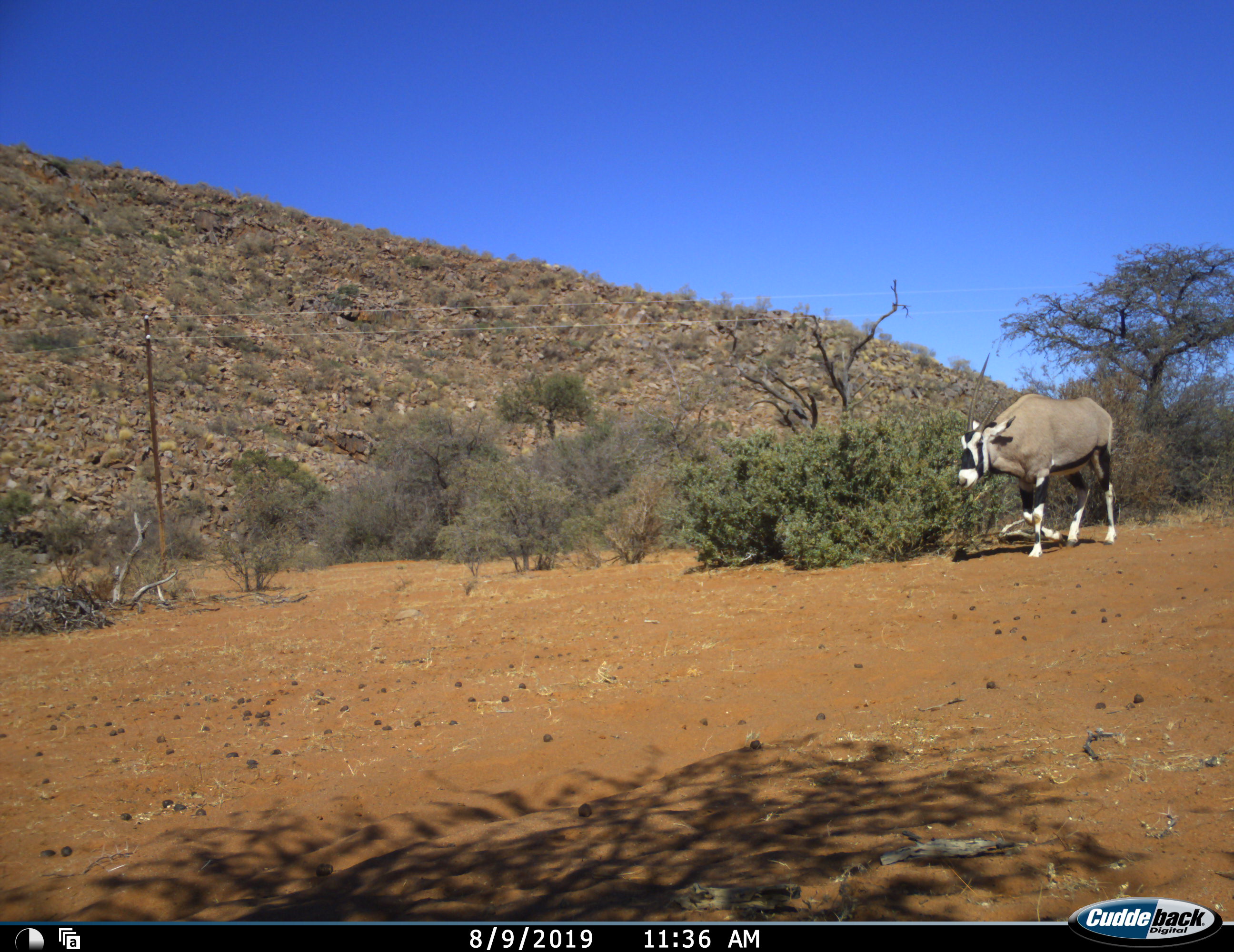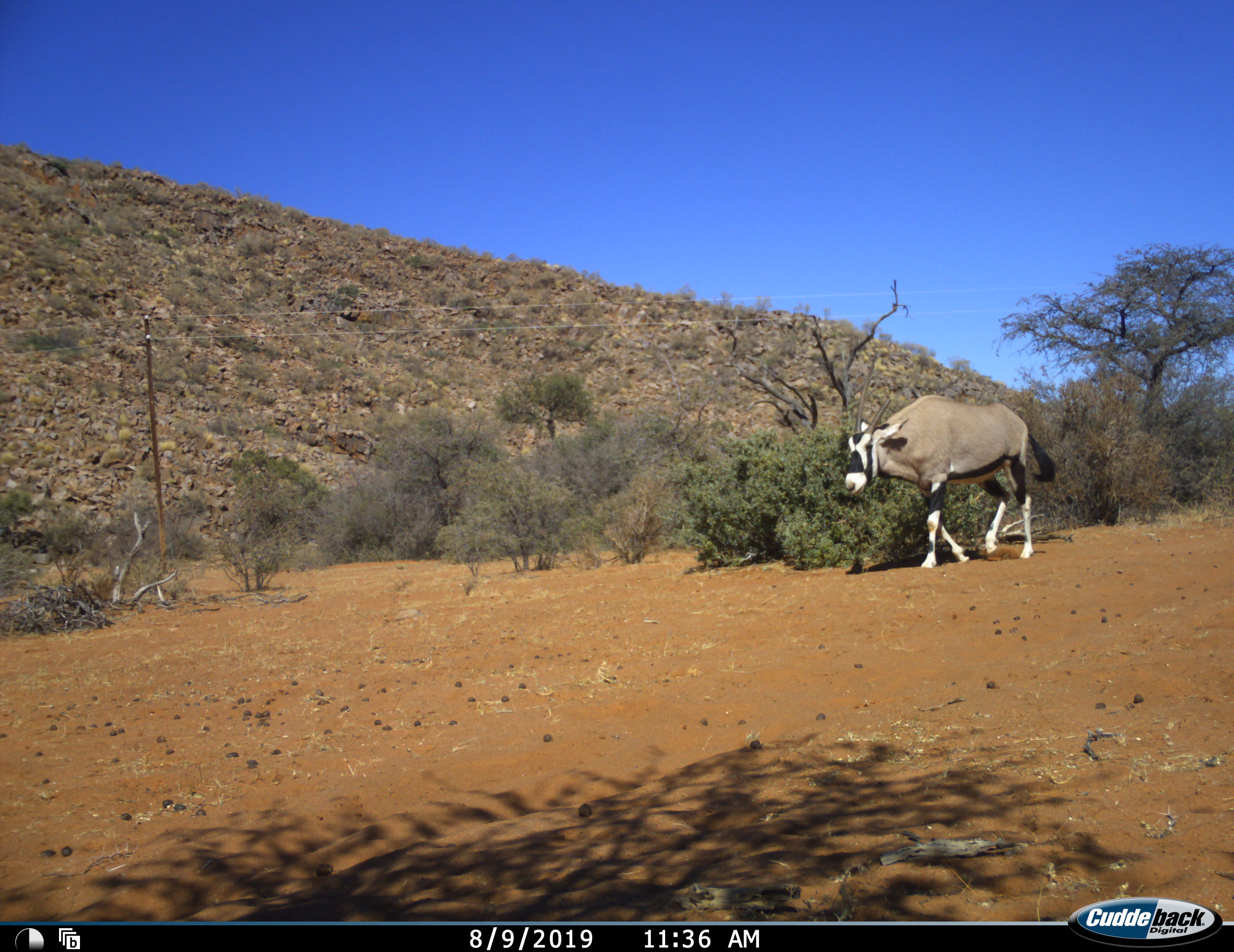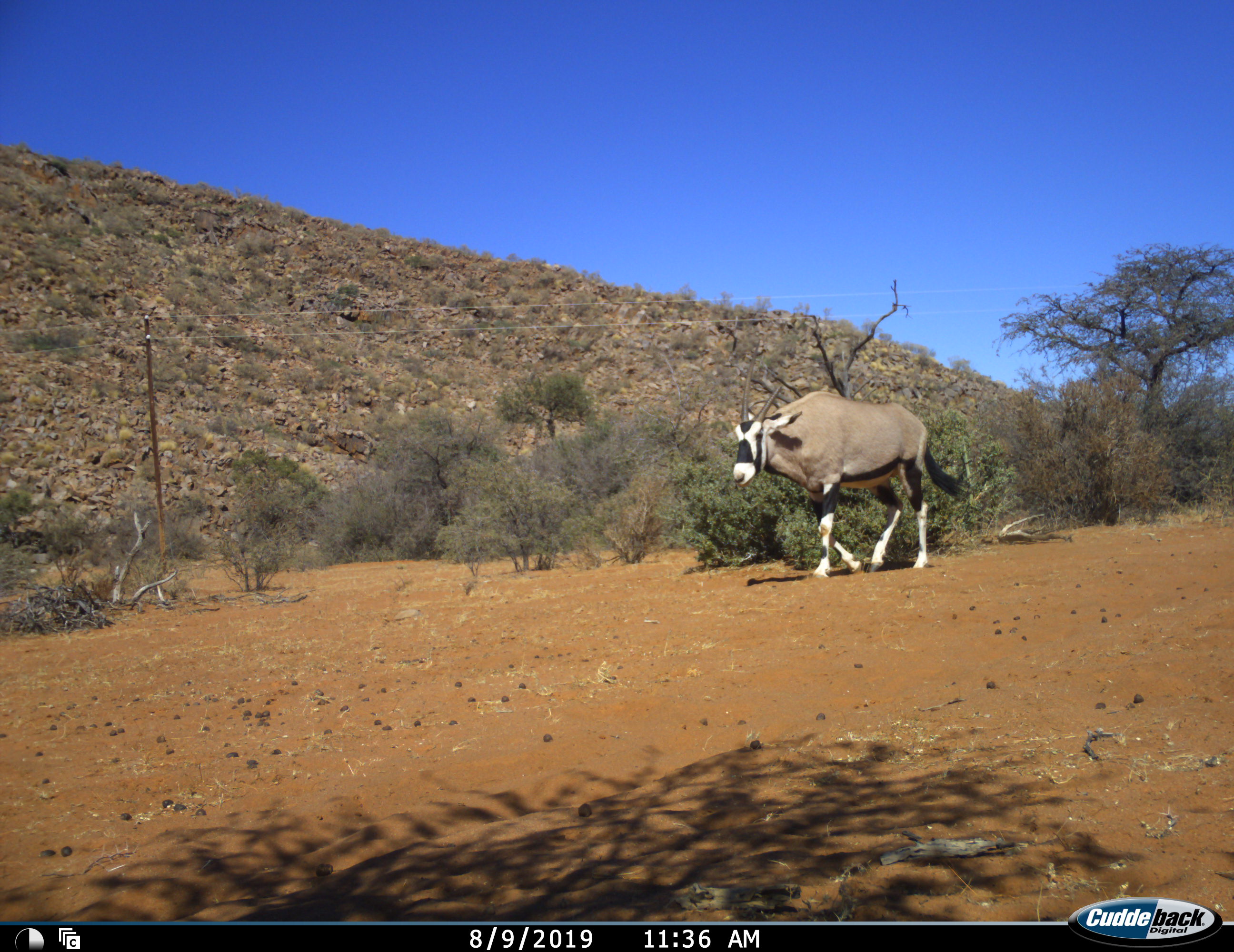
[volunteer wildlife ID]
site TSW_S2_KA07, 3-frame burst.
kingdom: Animalia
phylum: Chordata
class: Mammalia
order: Artiodactyla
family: Bovidae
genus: Oryx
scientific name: Oryx gazella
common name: gemsbok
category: oryx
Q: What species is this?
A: Oryx (gemsbok) (Oryx gazella).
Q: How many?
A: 1.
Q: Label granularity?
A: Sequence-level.